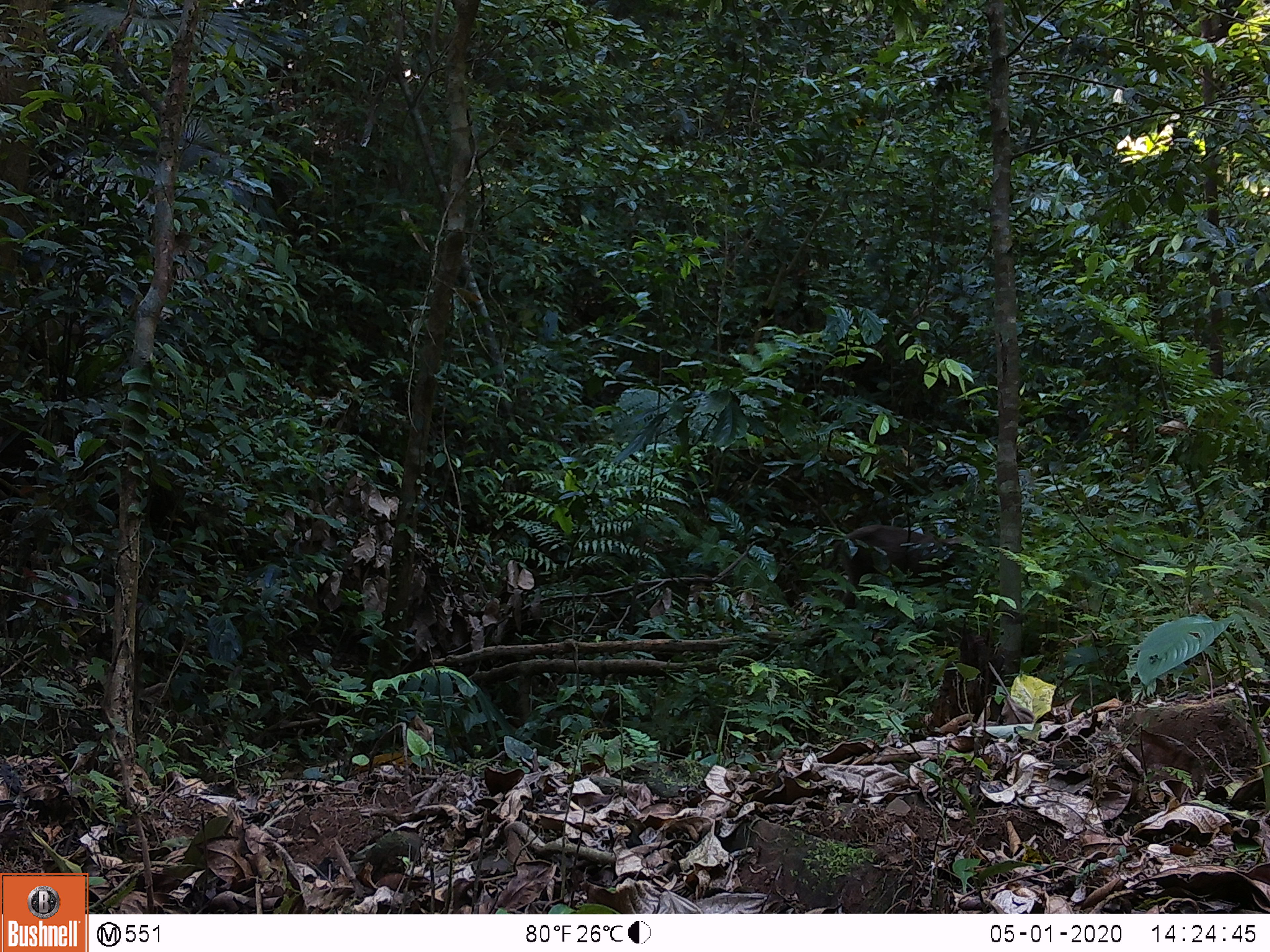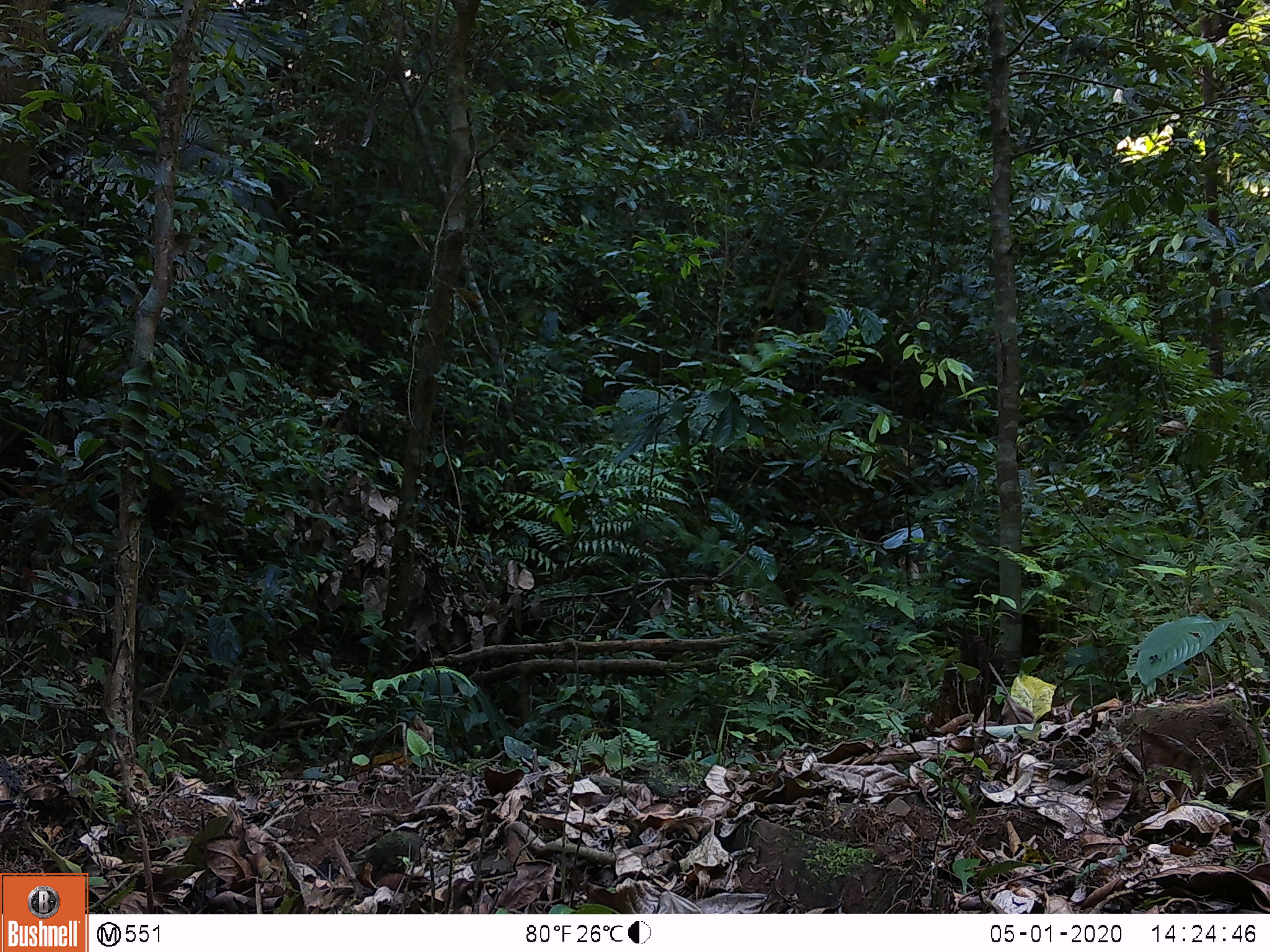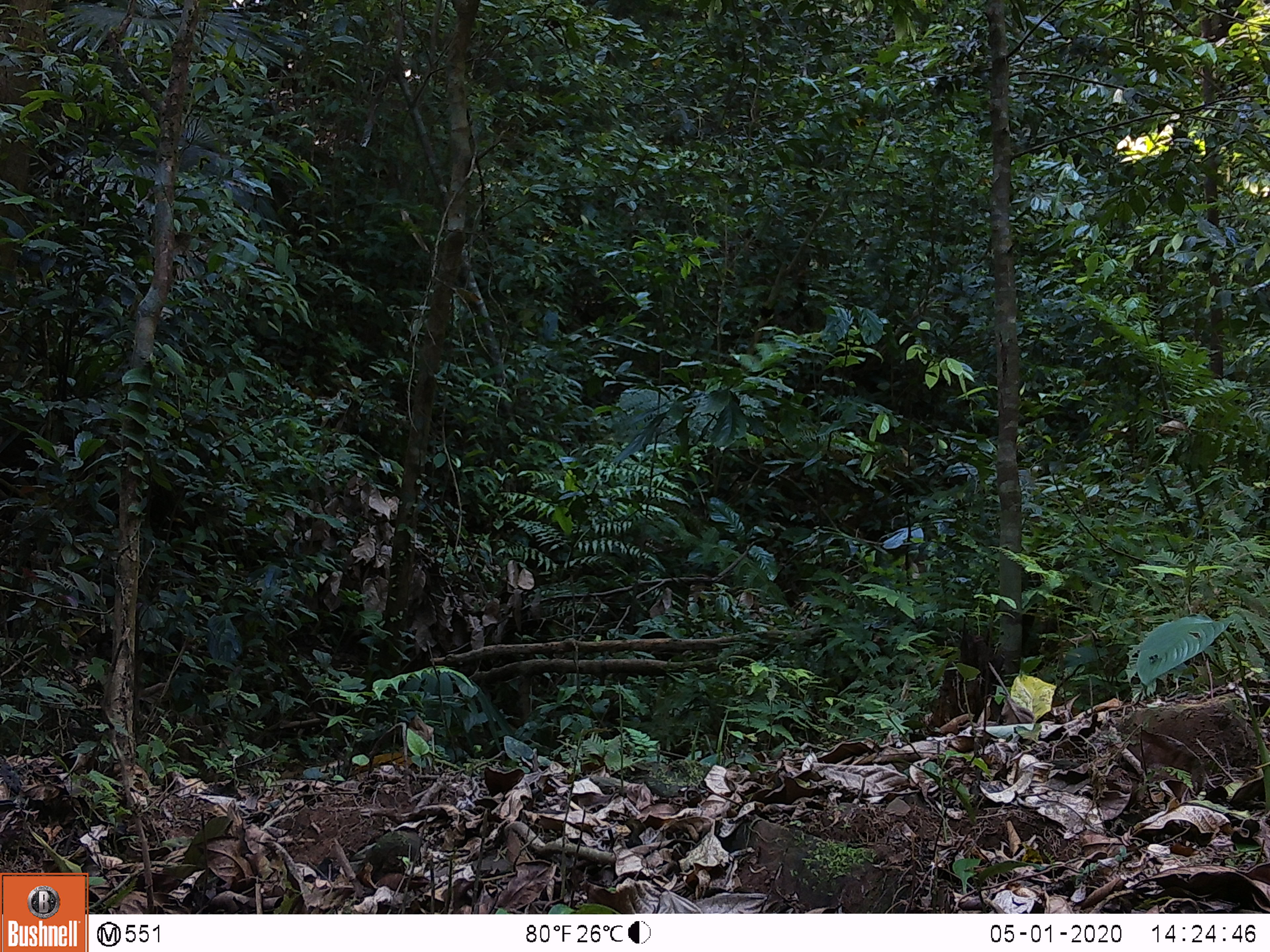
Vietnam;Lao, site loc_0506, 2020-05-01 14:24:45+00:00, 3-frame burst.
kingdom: Animalia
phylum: Chordata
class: Mammalia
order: Primates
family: Cercopithecidae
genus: Macaca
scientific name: Macaca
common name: macaques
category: assam or rhesus macaque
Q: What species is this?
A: Assam or rhesus macaque (macaques) (Macaca).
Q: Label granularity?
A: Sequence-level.